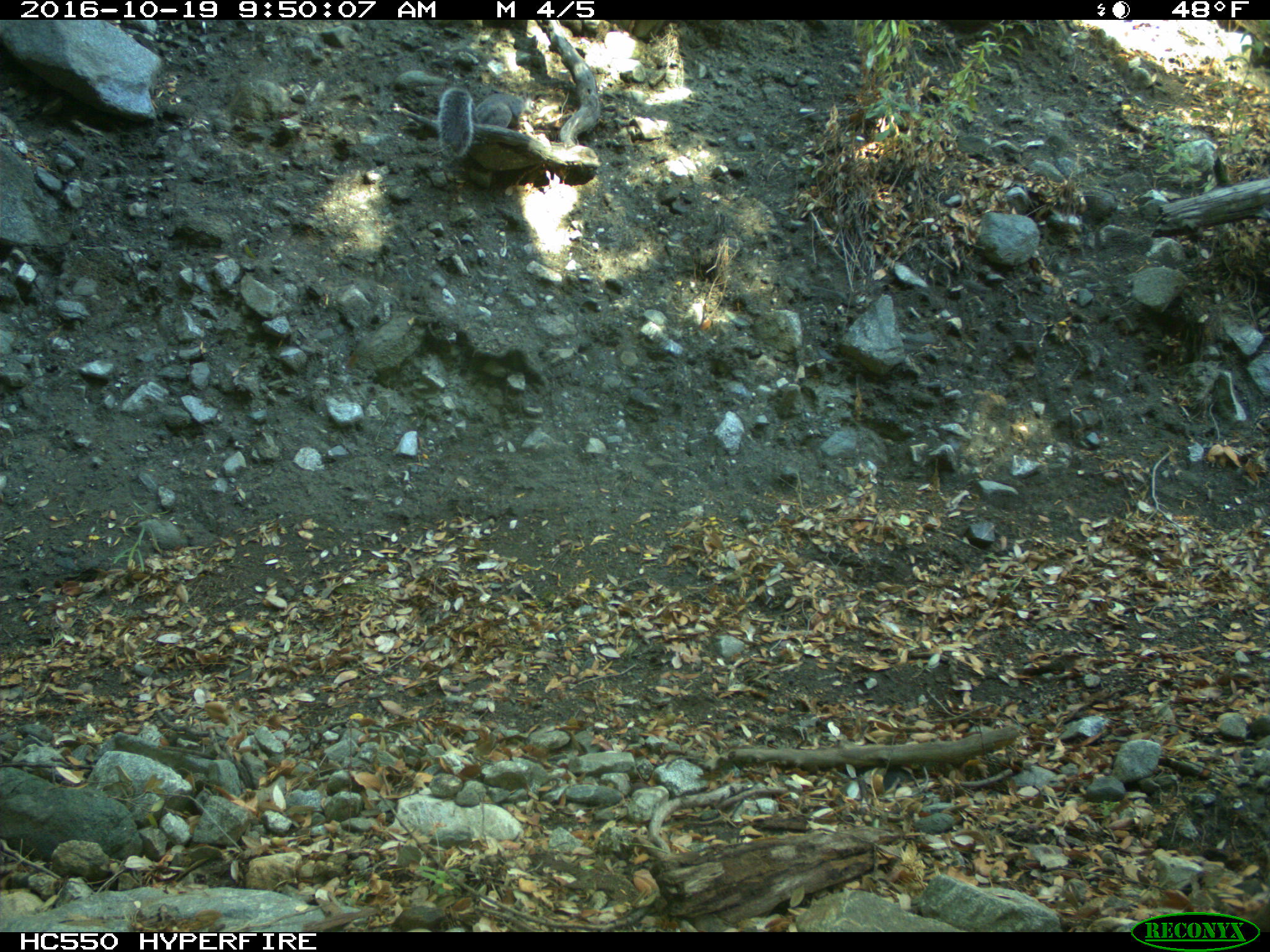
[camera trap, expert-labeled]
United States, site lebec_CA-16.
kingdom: Animalia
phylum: Chordata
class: Mammalia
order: Rodentia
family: Sciuridae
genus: Sciurus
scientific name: Sciurus carolinensis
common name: eastern gray squirrel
Sciurus carolinensis (eastern gray squirrel).